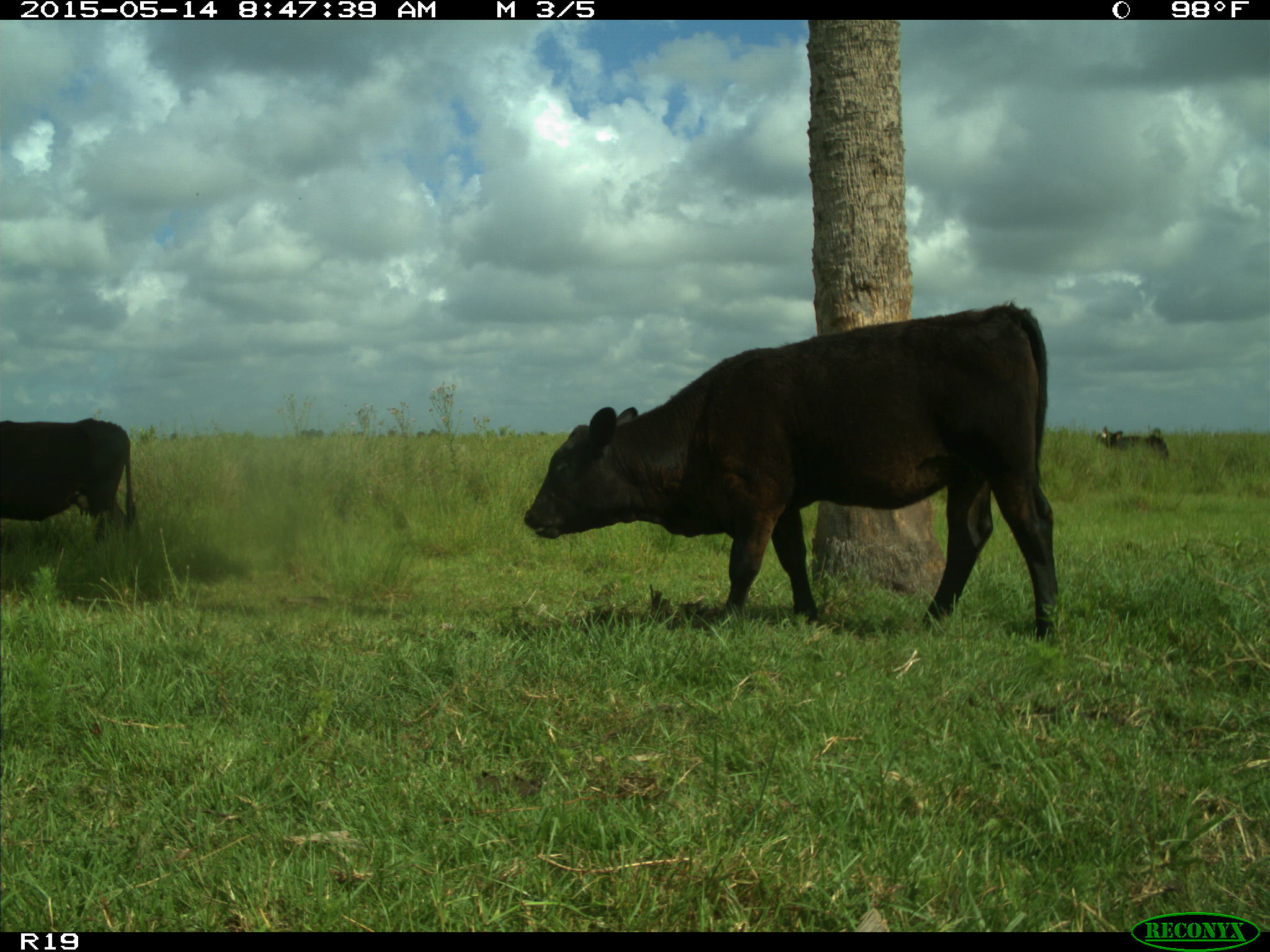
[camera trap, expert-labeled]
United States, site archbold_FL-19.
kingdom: Animalia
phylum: Chordata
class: Mammalia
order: Artiodactyla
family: Bovidae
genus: Bos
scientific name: Bos taurus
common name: domestic cow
Bos taurus (domestic cow).